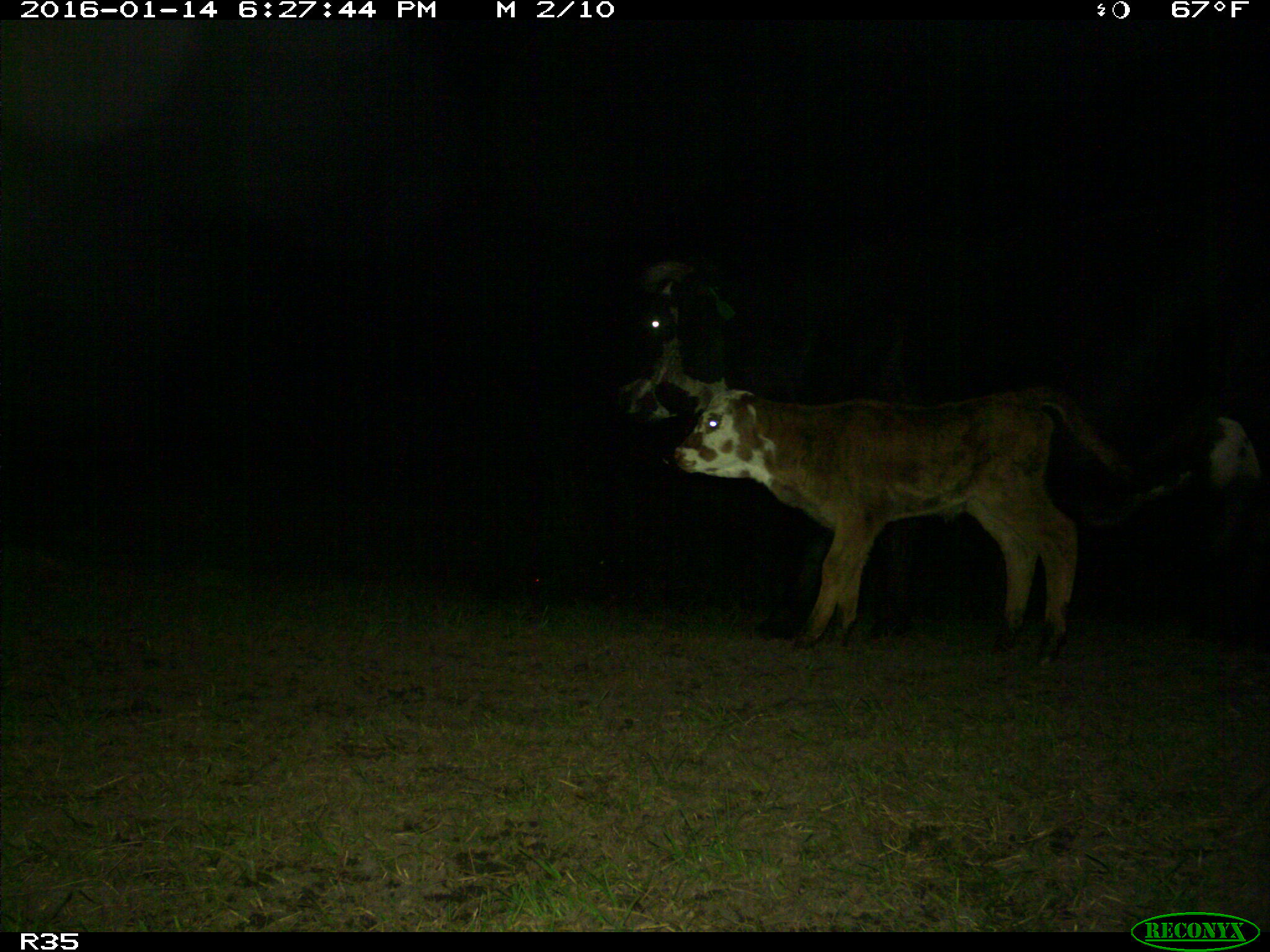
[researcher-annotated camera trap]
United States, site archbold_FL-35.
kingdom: Animalia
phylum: Chordata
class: Mammalia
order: Artiodactyla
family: Bovidae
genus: Bos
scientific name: Bos taurus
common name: domestic cow